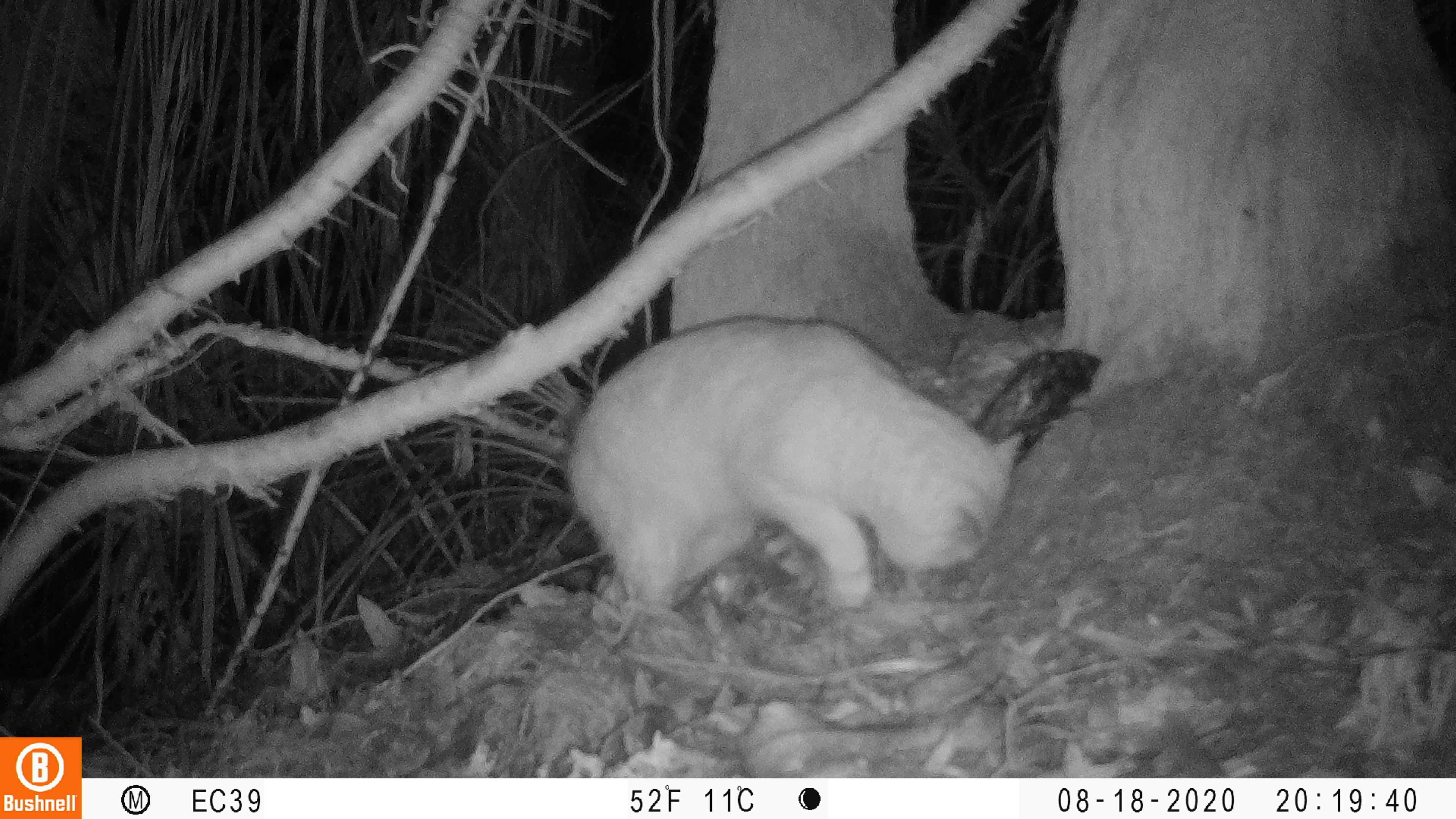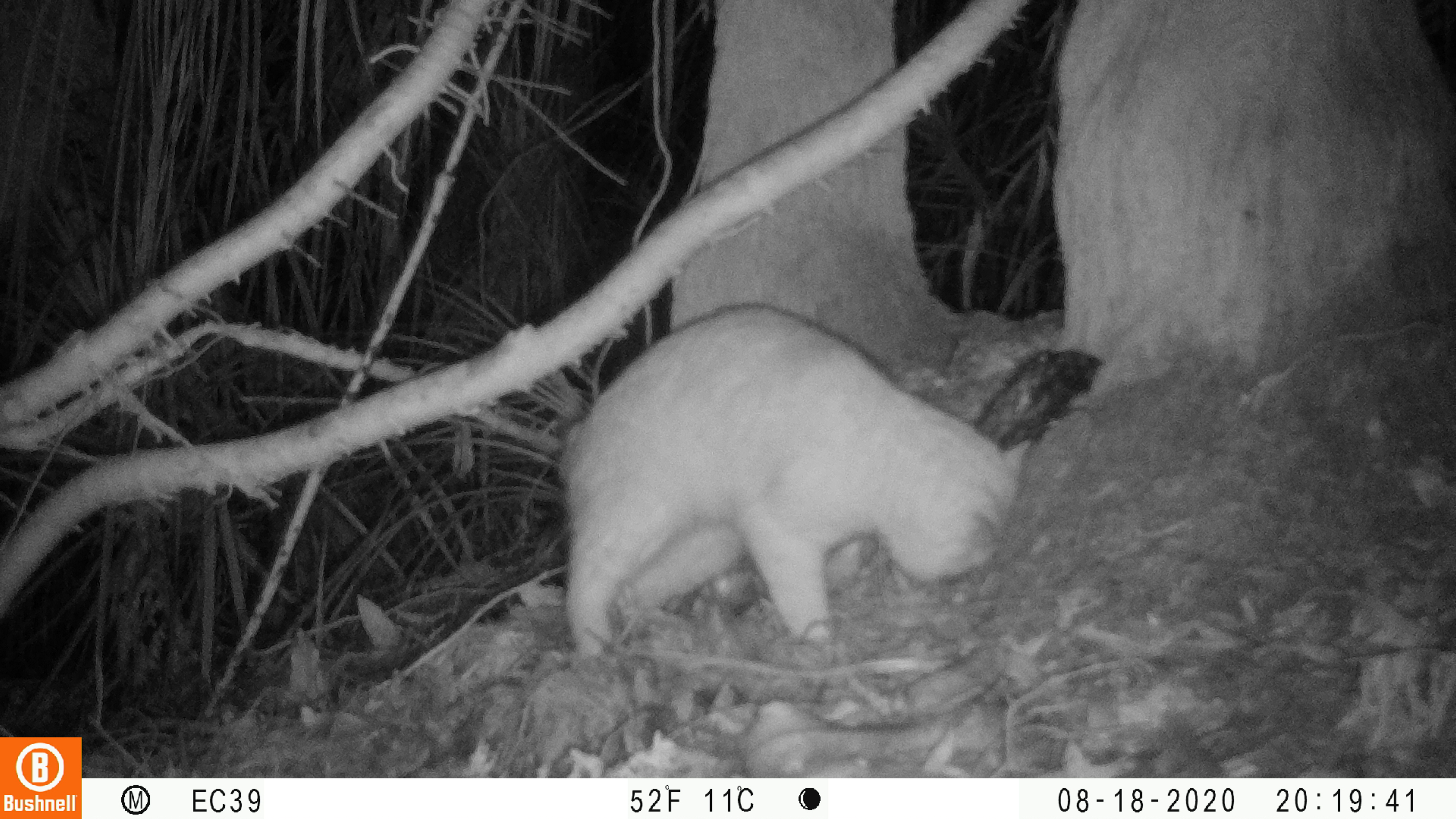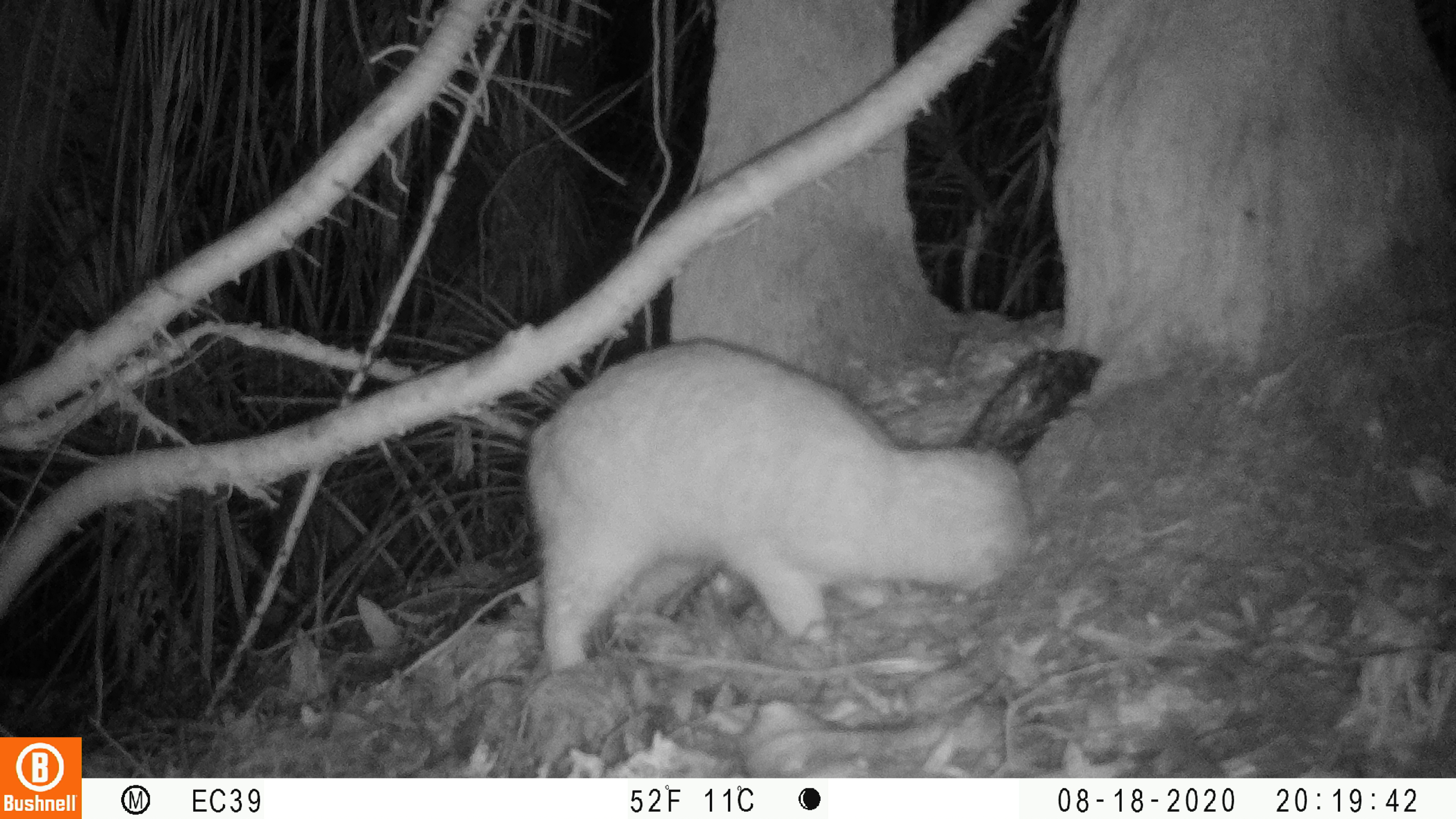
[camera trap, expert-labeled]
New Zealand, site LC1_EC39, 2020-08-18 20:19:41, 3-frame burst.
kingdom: Animalia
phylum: Chordata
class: Mammalia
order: Carnivora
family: Felidae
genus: Felis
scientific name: Felis catus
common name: domestic cat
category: cat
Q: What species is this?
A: Cat (domestic cat) (Felis catus).